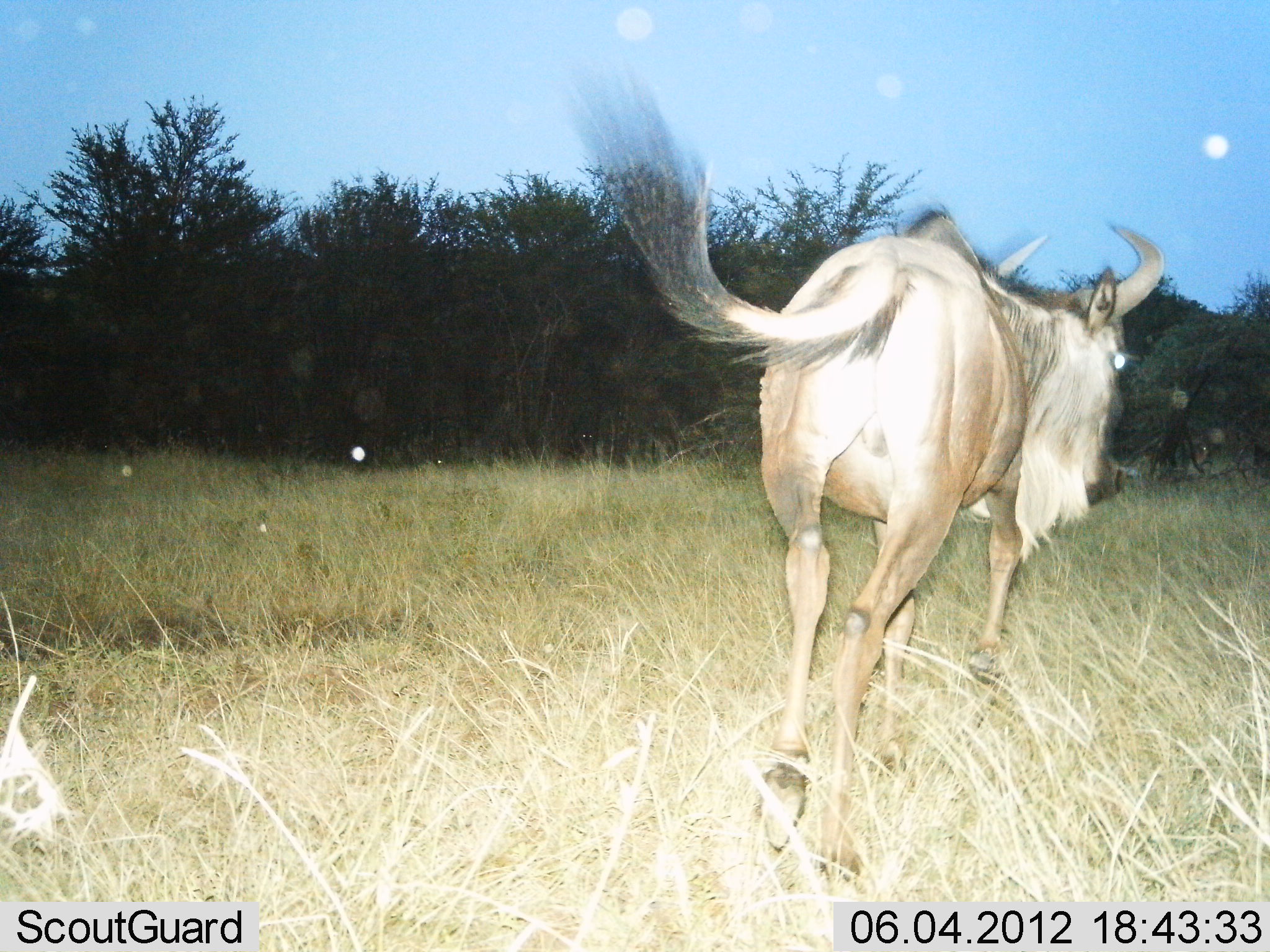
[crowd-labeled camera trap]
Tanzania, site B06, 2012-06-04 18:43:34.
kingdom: Animalia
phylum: Chordata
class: Mammalia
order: Artiodactyla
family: Bovidae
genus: Connochaetes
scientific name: Connochaetes taurinus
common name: blue wildebeest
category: wildebeest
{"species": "wildebeest (blue wildebeest) (Connochaetes taurinus)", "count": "1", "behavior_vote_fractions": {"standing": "0%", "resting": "0%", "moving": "100%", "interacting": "0%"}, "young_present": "0%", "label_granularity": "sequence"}